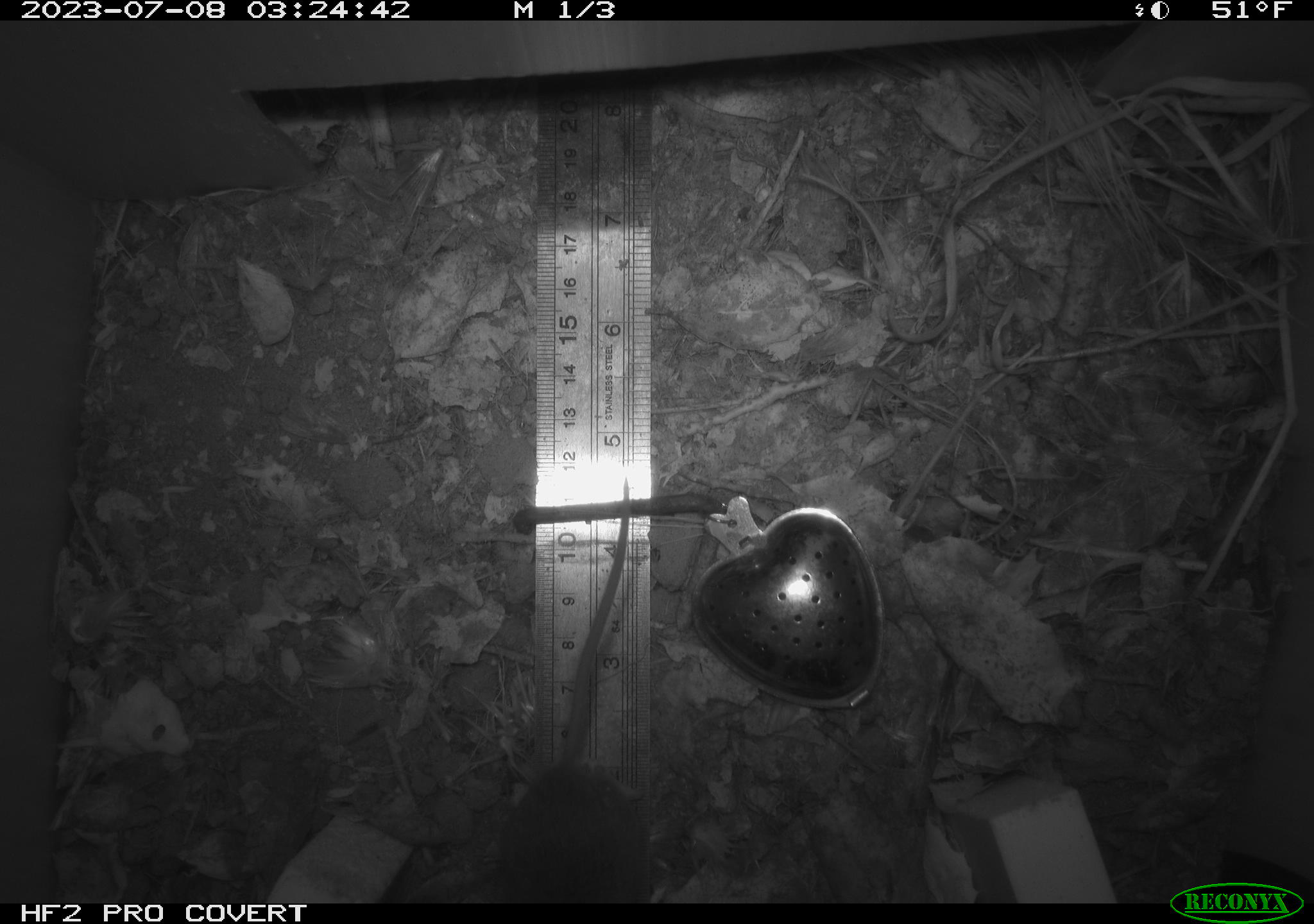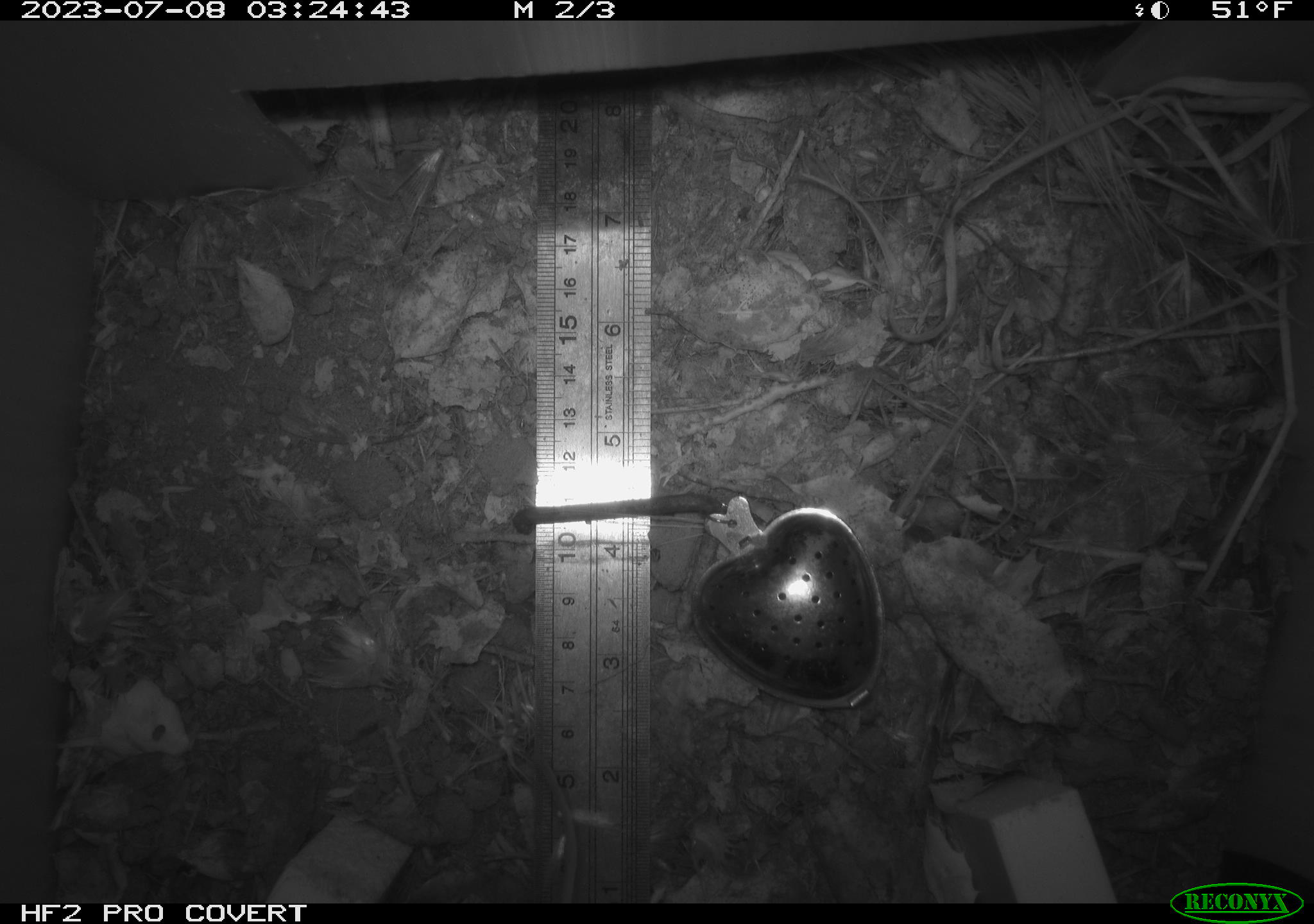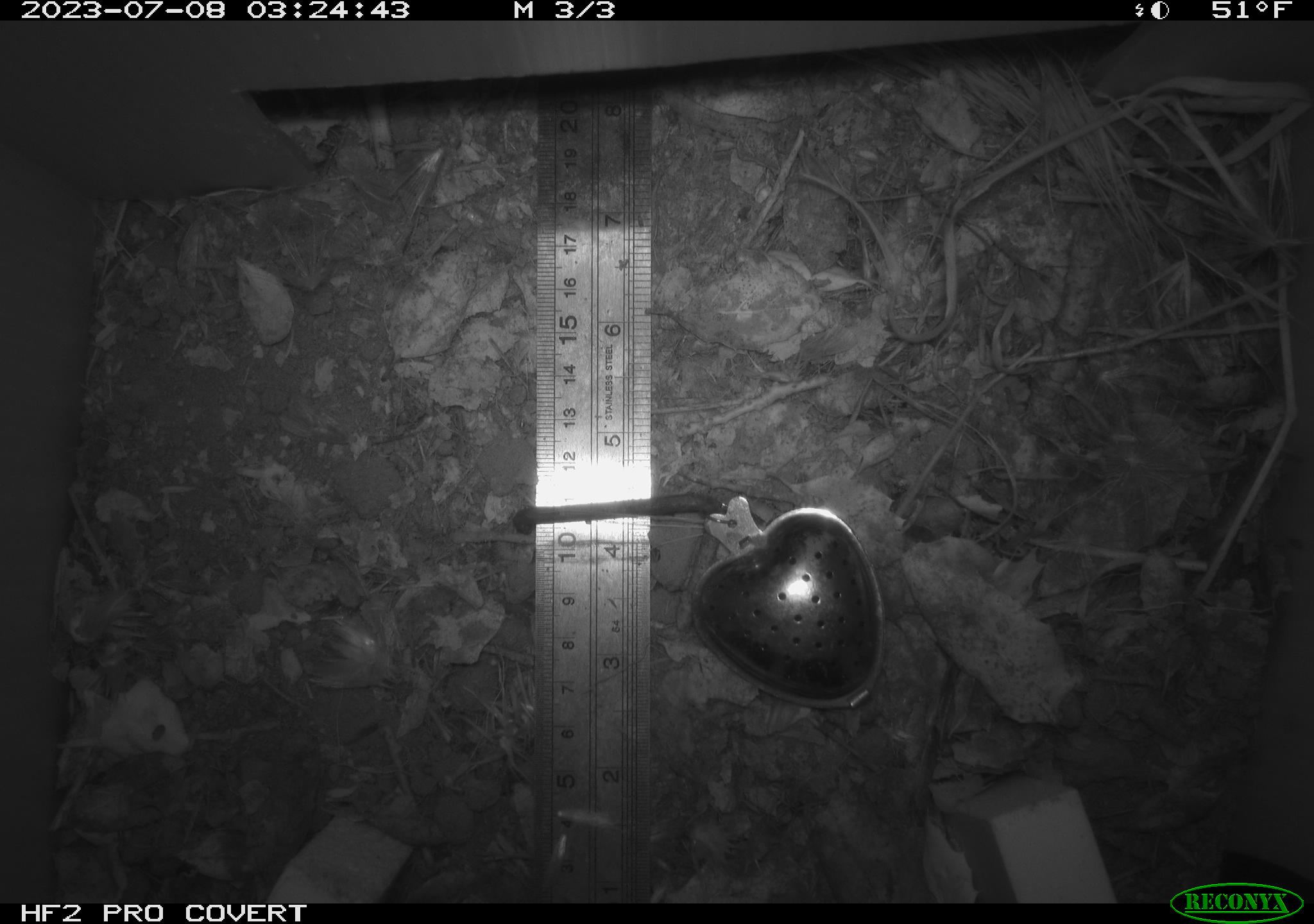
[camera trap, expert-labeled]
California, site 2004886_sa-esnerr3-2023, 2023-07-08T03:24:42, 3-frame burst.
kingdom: Animalia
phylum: Chordata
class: Mammalia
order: Rodentia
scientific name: Rodentia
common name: mouse species